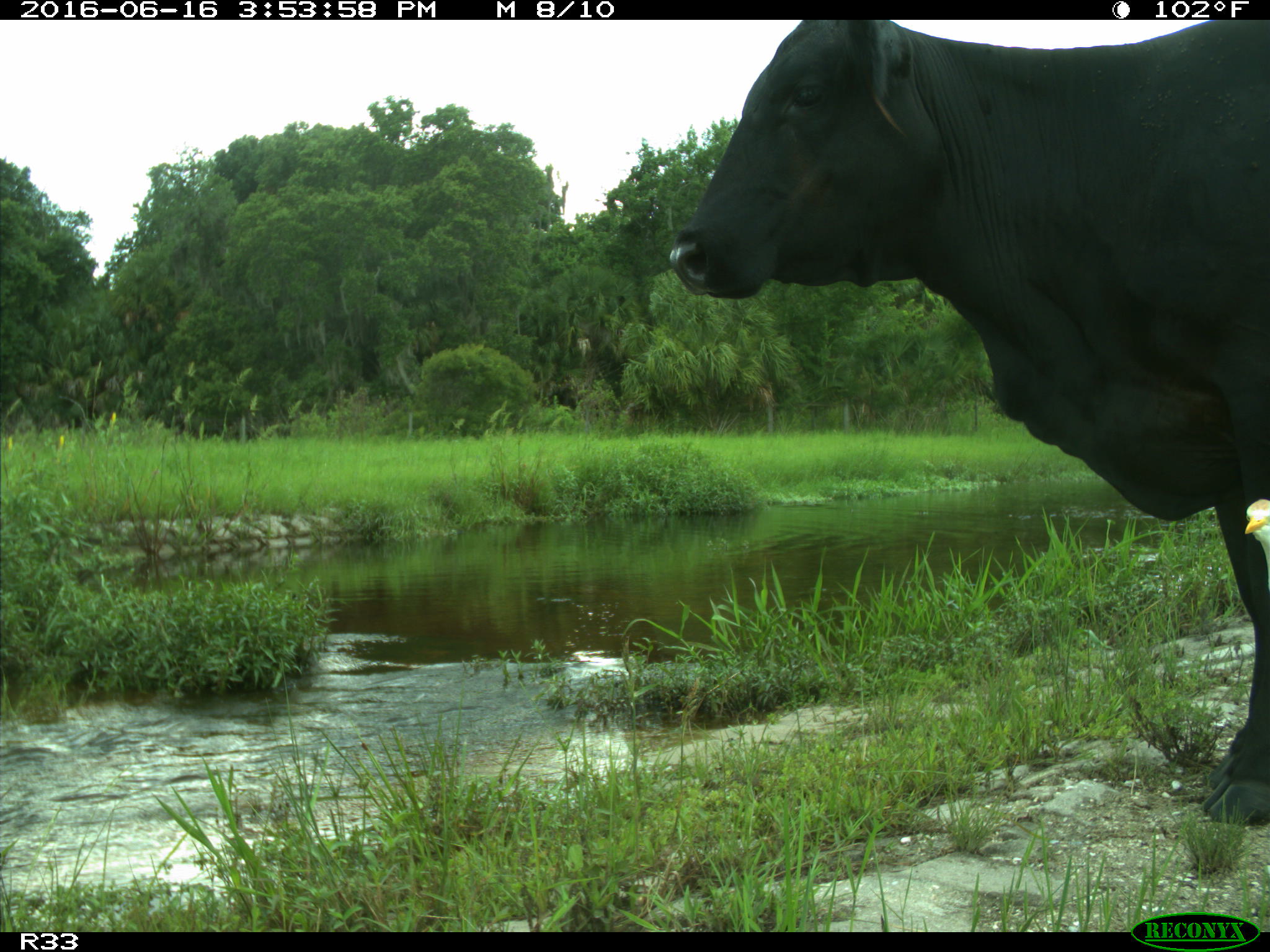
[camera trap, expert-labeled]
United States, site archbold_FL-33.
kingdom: Animalia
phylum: Chordata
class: Mammalia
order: Artiodactyla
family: Bovidae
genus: Bos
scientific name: Bos taurus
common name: domestic cow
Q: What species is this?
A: Bos taurus (domestic cow).